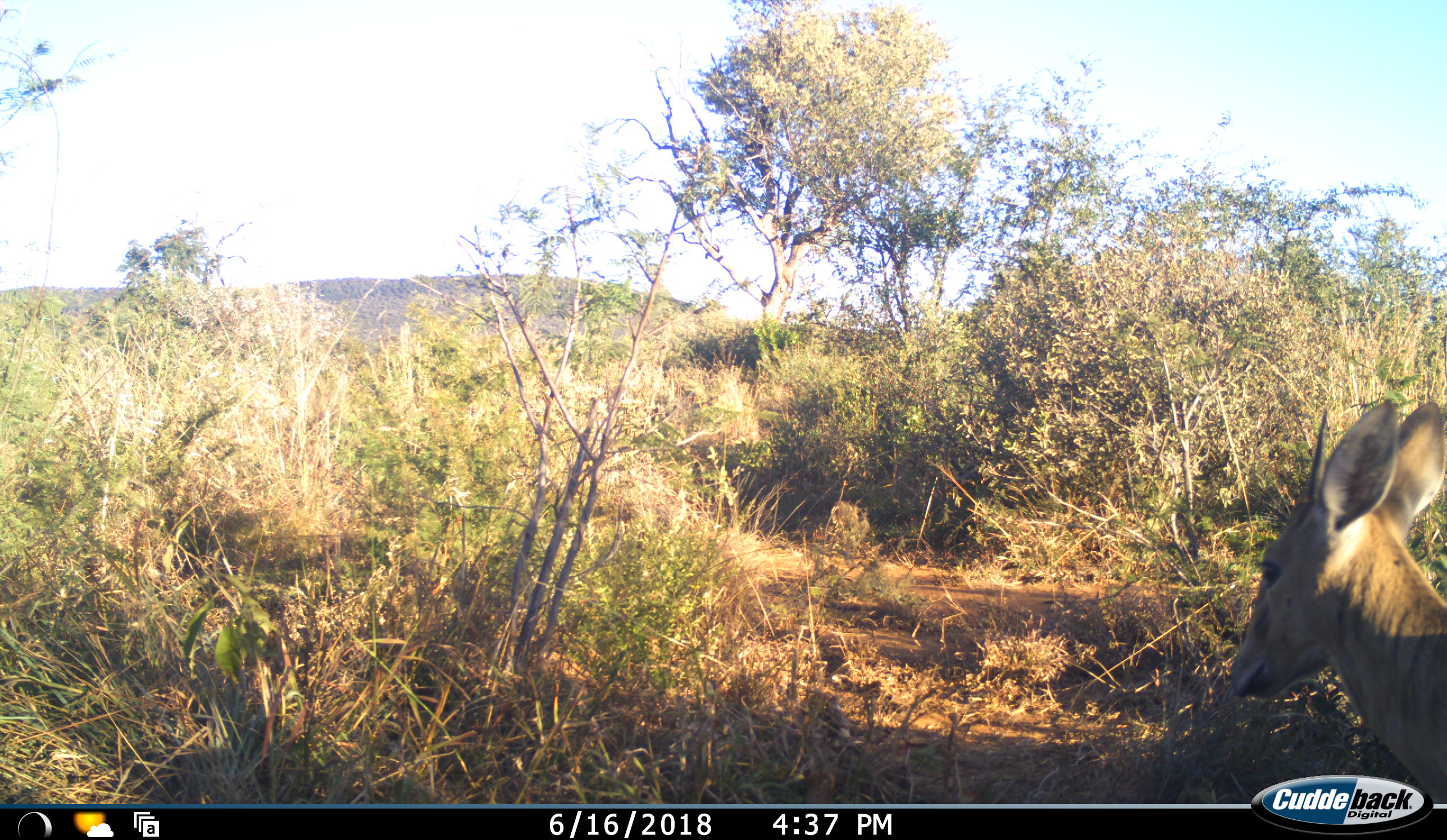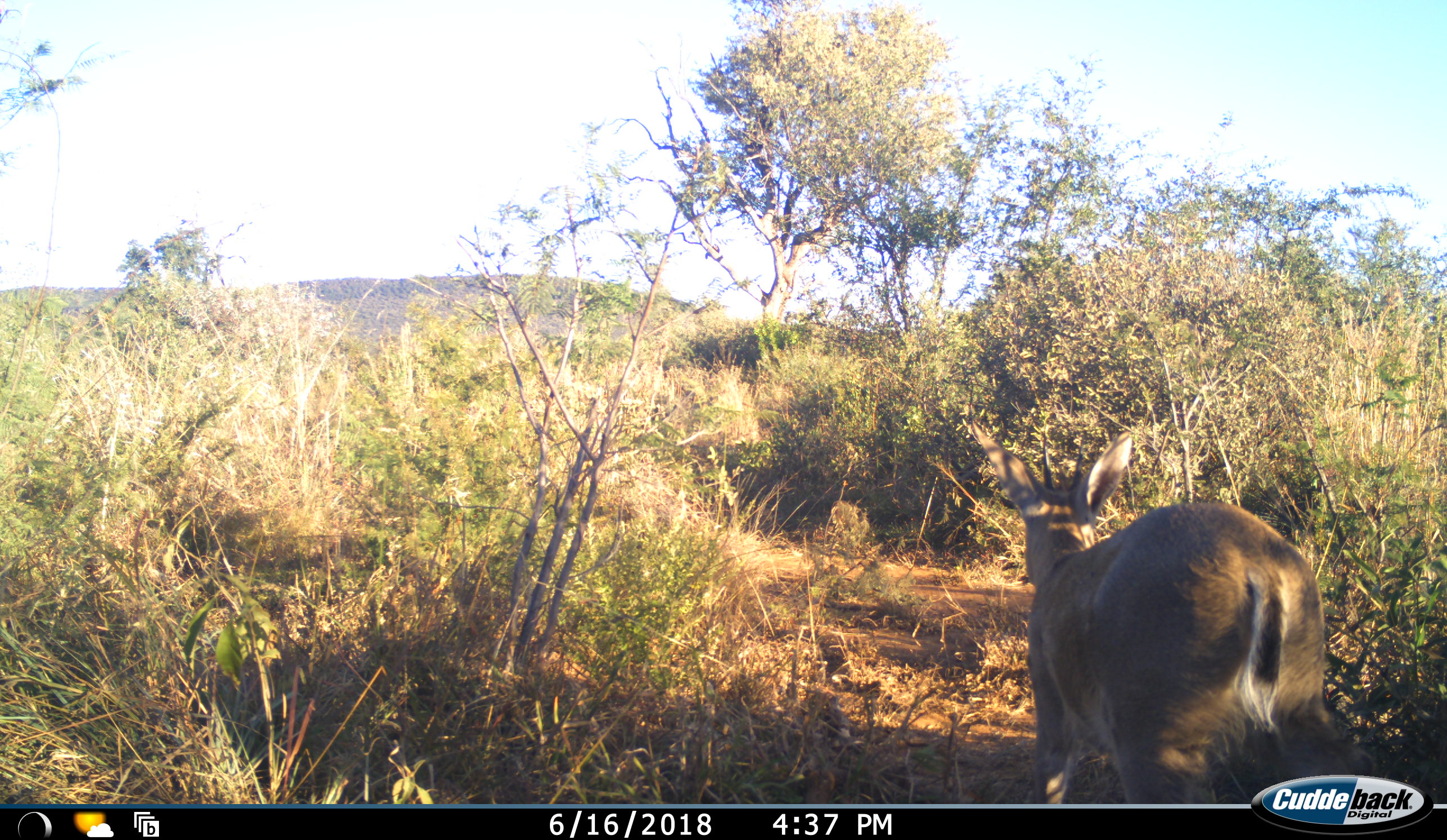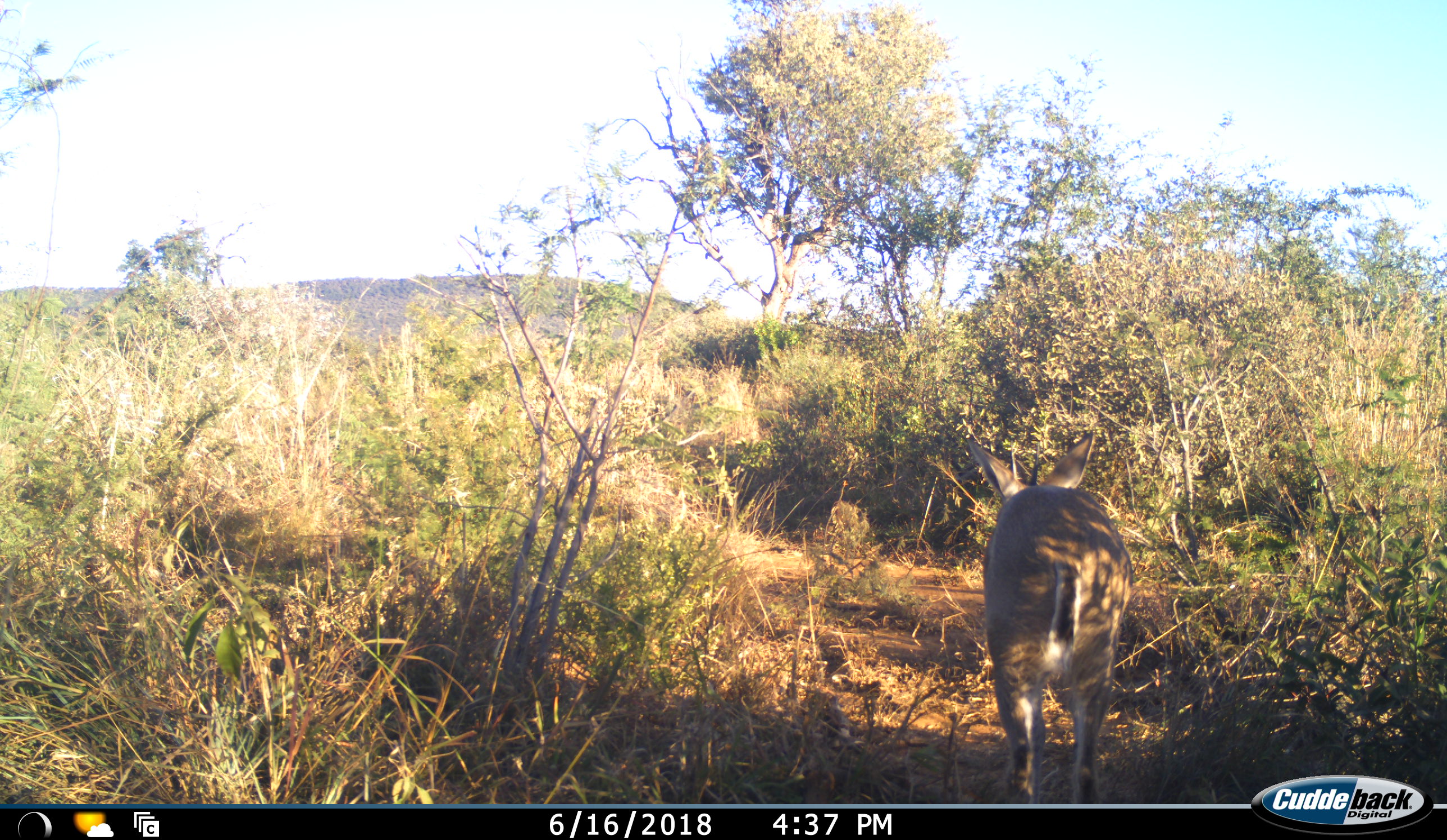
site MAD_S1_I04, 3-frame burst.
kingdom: Animalia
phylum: Chordata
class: Mammalia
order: Artiodactyla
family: Bovidae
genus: Sylvicapra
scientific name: Sylvicapra grimmia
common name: common duiker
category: duikercommongrey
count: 1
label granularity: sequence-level